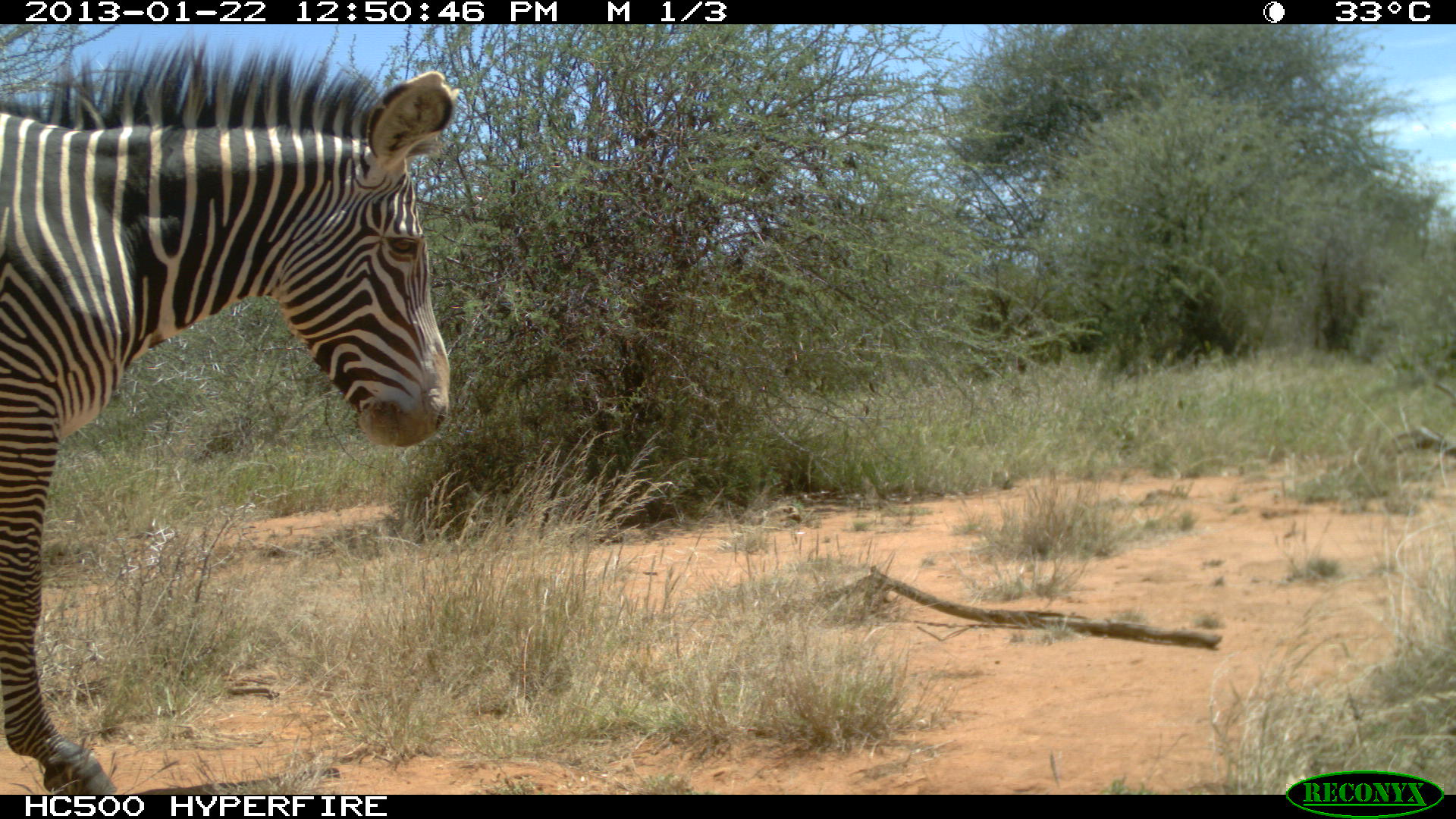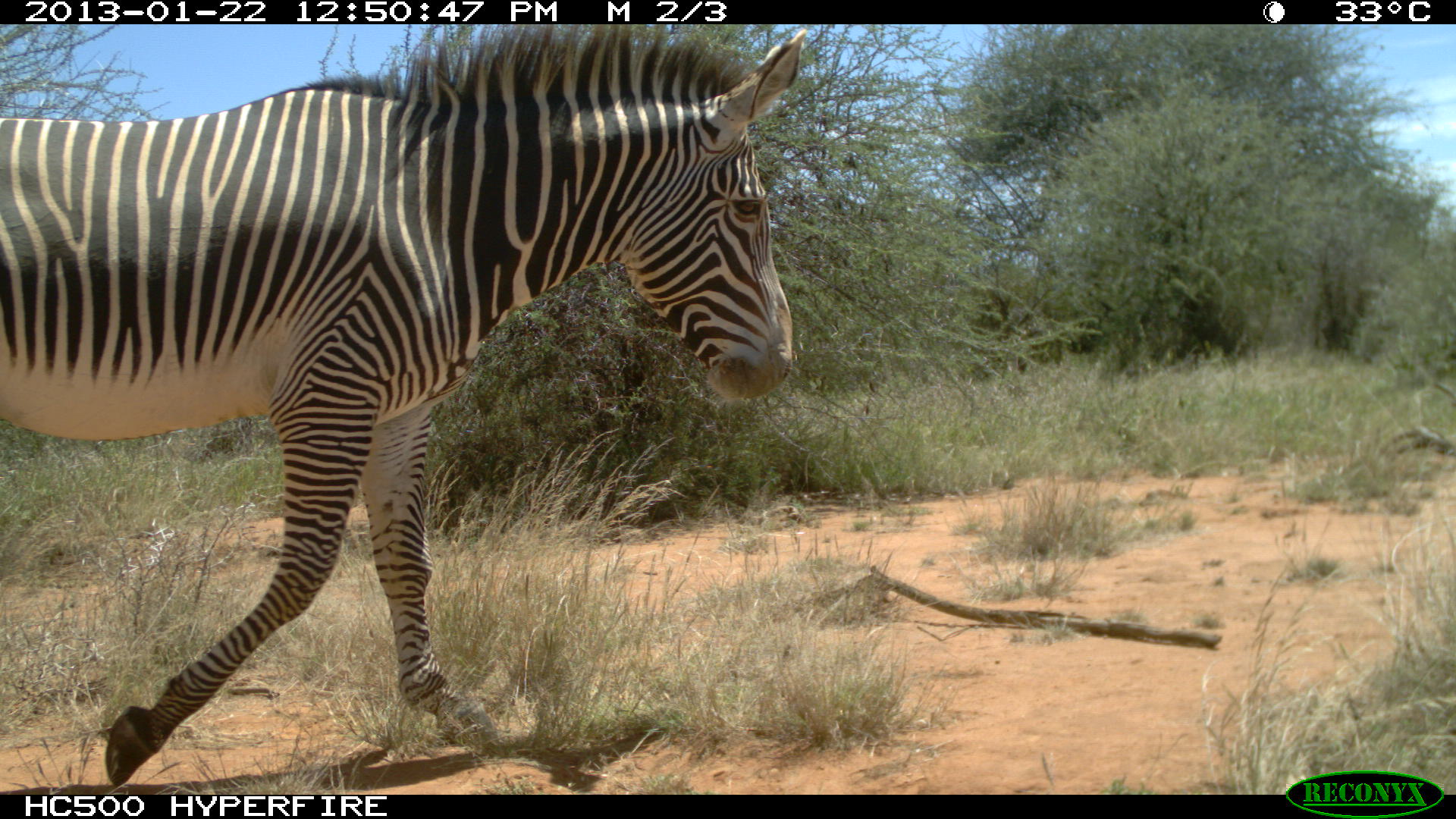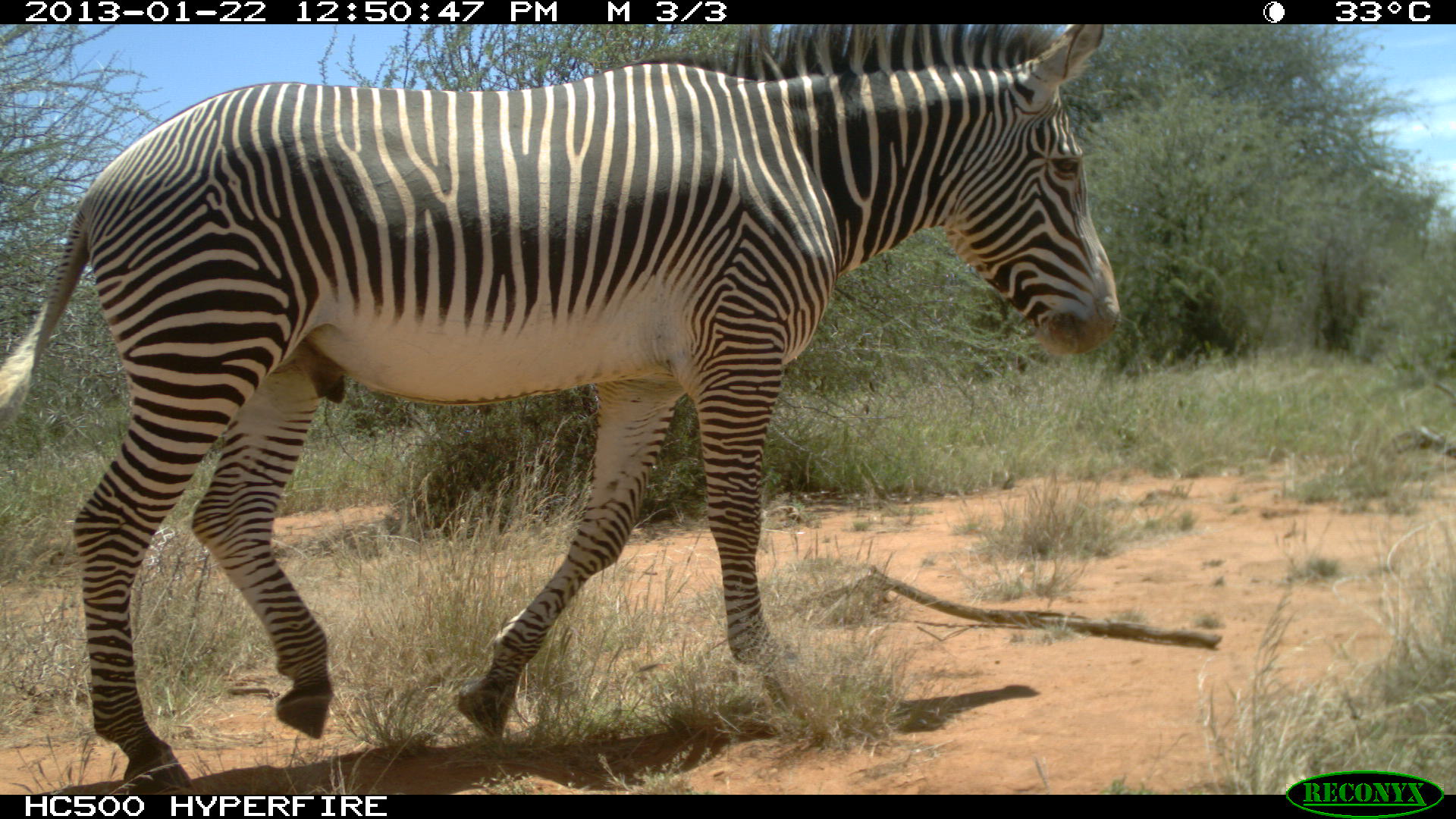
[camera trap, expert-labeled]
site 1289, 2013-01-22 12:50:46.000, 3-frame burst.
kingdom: Animalia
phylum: Chordata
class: Mammalia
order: Perissodactyla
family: Equidae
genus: Equus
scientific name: Equus grevyi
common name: grévy's zebra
Equus grevyi (grévy's zebra), count 1.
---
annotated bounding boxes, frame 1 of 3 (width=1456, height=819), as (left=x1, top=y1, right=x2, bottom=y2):
equus grevyi: (left=1, top=30, right=459, bottom=795)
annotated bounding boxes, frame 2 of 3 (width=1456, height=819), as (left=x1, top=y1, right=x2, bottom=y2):
equus grevyi: (left=0, top=25, right=807, bottom=789)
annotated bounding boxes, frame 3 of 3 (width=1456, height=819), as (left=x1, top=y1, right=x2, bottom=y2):
equus grevyi: (left=3, top=24, right=1125, bottom=795)